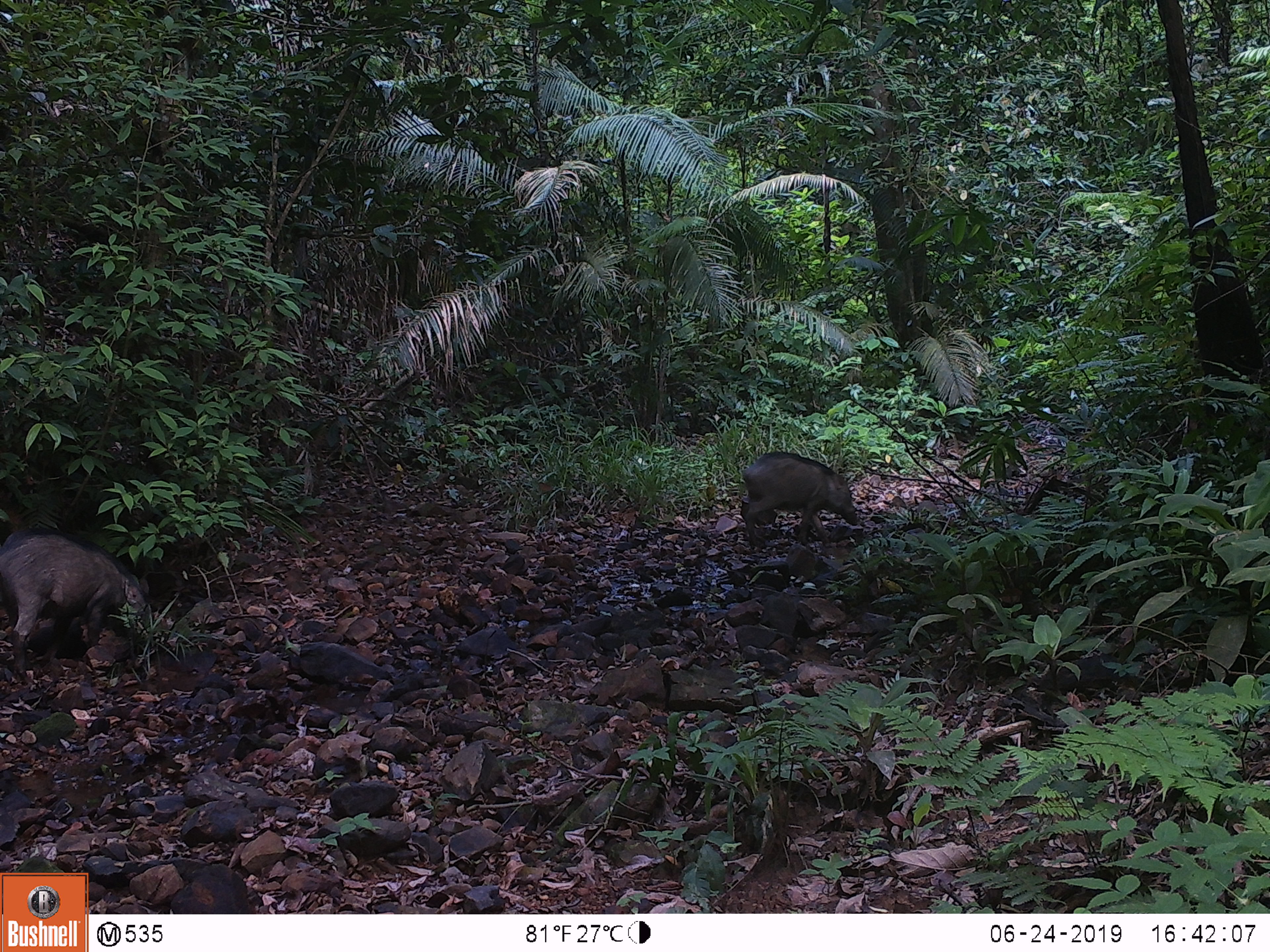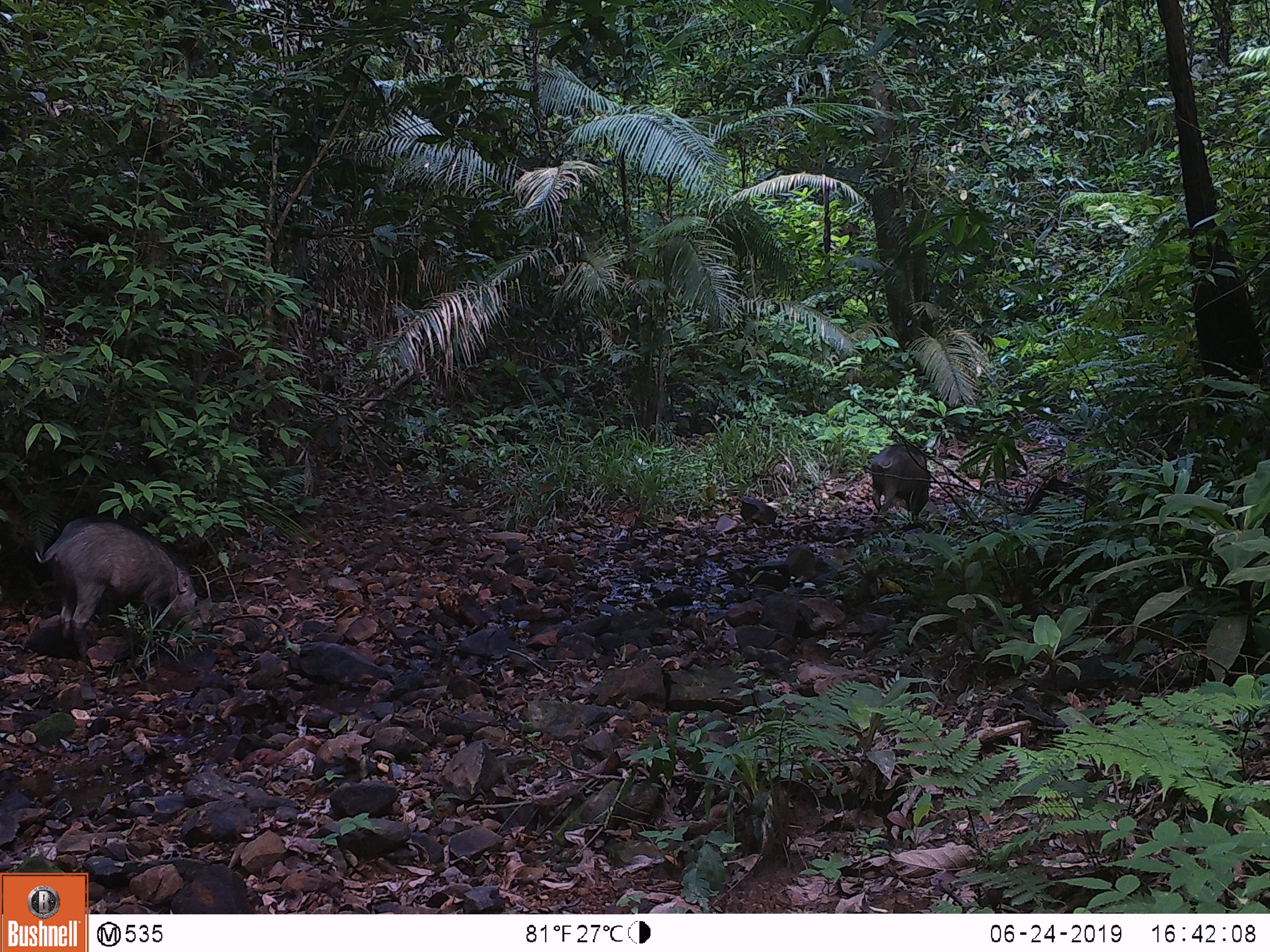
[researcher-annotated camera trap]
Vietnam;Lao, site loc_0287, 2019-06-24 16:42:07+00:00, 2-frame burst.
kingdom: Animalia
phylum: Chordata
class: Mammalia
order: Artiodactyla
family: Suidae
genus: Sus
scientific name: Sus scrofa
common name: eurasian wild pig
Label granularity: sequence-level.